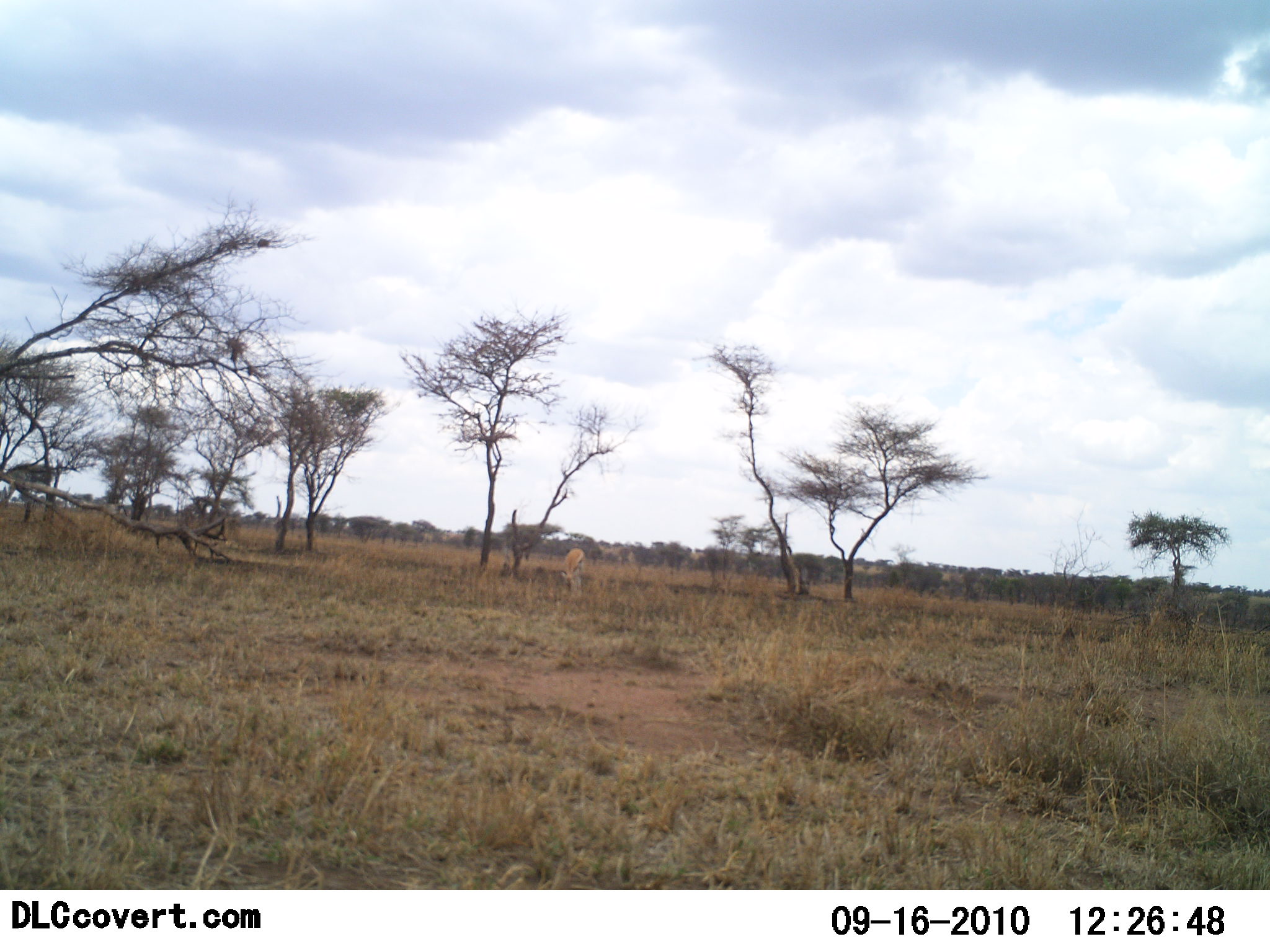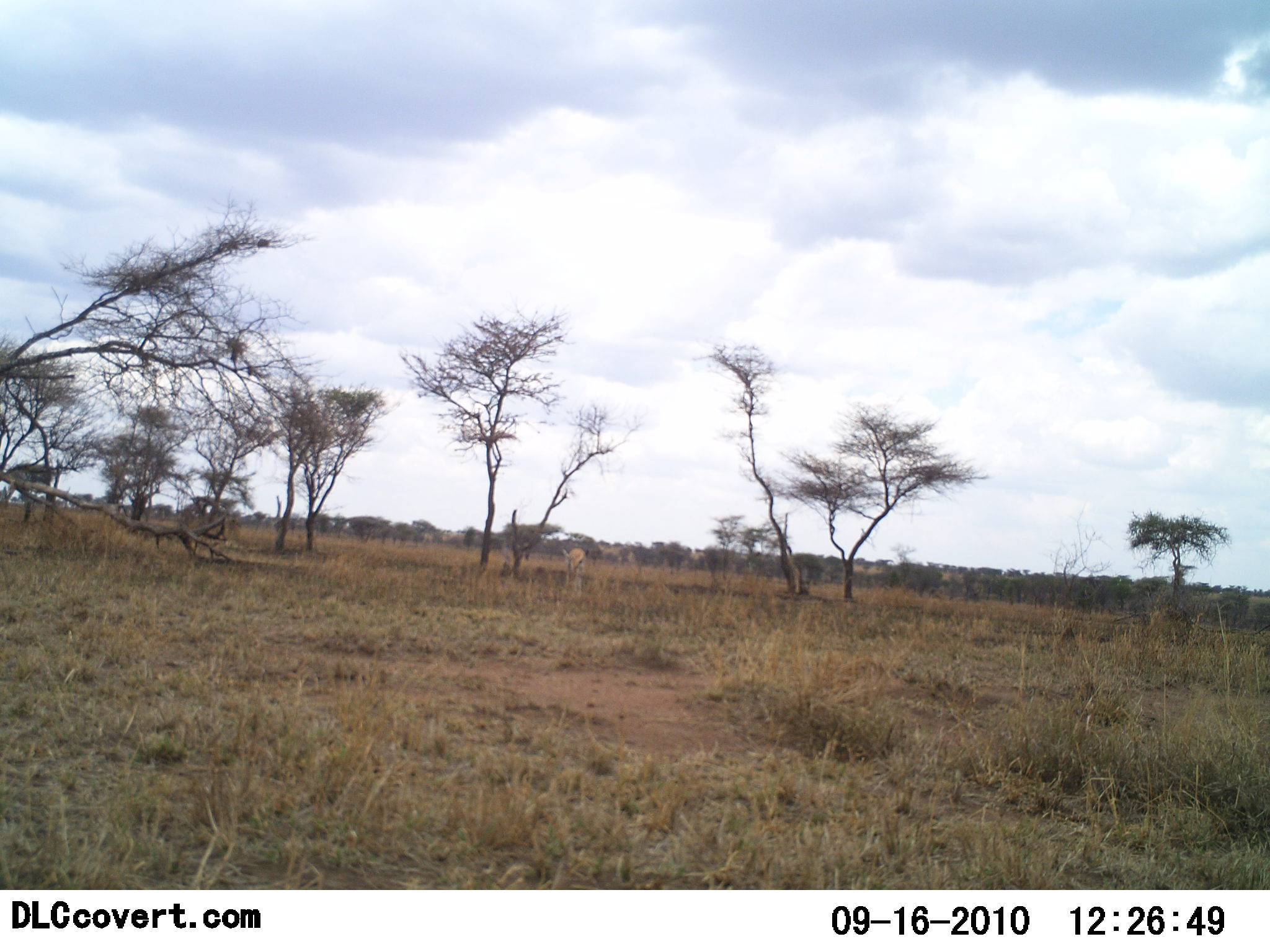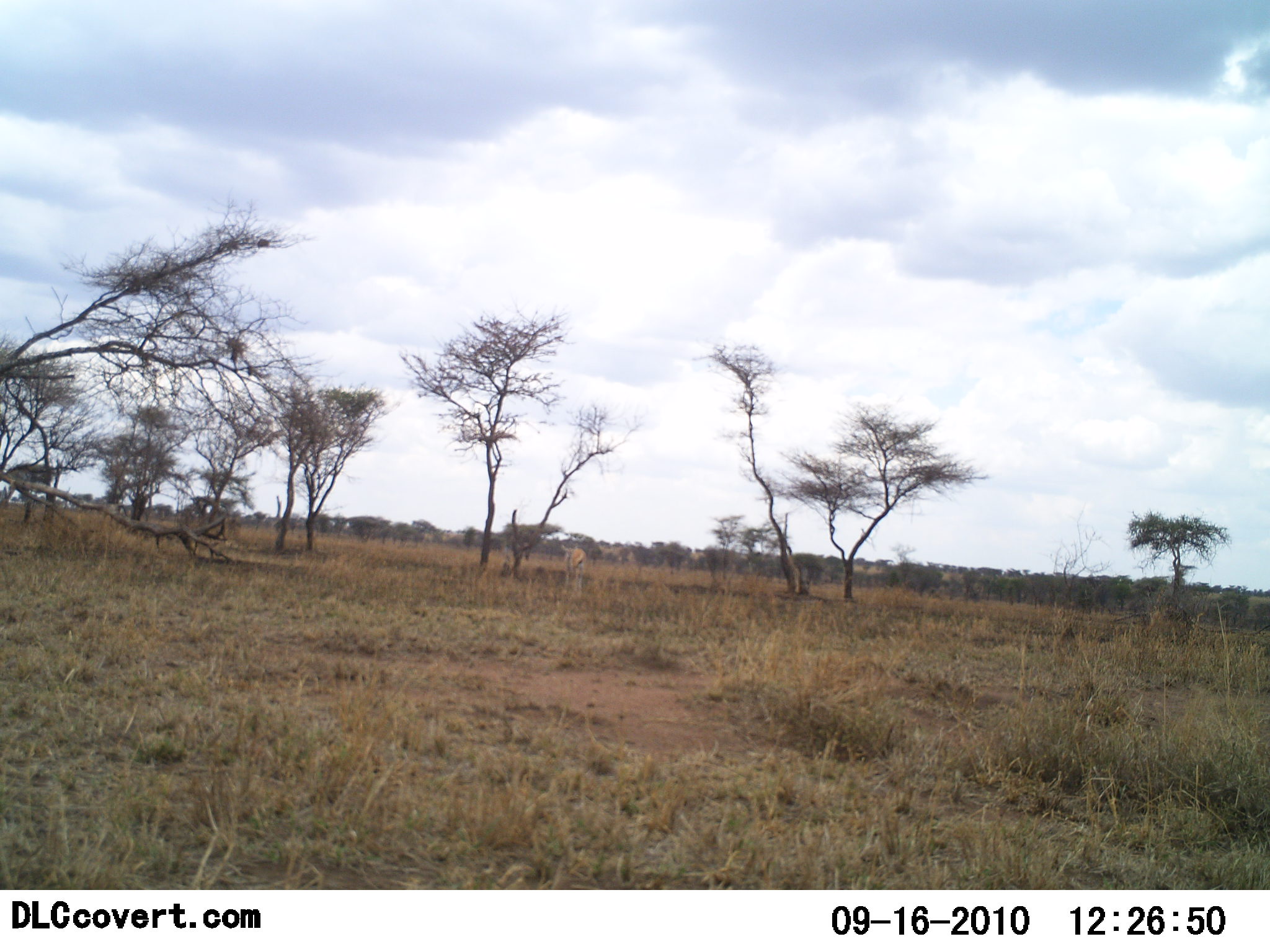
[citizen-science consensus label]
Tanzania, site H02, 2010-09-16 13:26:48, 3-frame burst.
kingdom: Animalia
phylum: Chordata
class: Mammalia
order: Artiodactyla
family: Bovidae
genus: Eudorcas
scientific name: Eudorcas thomsonii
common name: thomson's gazelle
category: gazellethomsons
Gazellethomsons (thomson's gazelle) (Eudorcas thomsonii), count 1. Behavior (volunteer vote fractions): standing 50%, resting 0%, moving 0%, interacting 0%. Young present (vote fraction): 0%. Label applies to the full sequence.